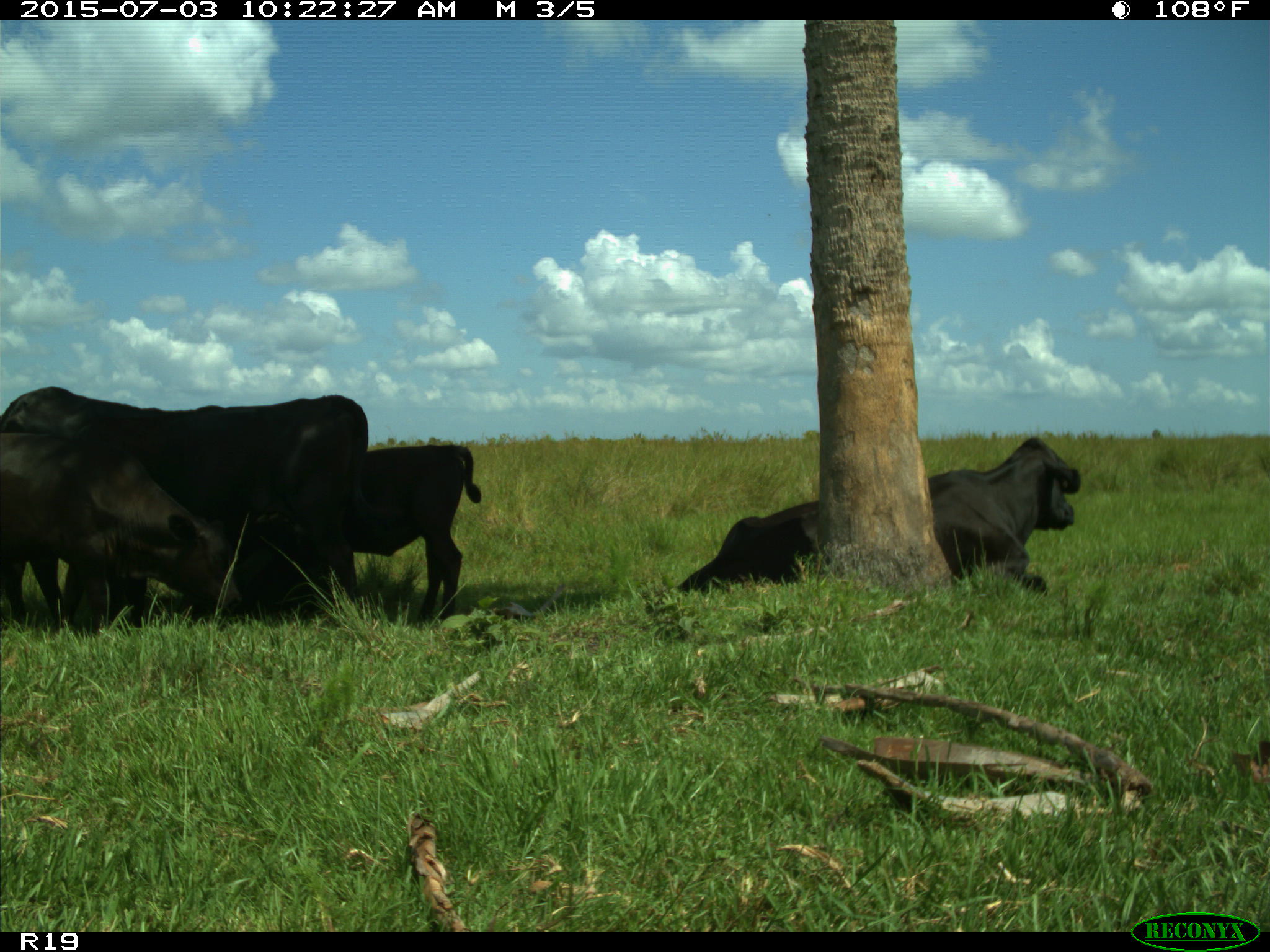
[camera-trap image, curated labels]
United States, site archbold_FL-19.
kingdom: Animalia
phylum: Chordata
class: Mammalia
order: Artiodactyla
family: Bovidae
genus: Bos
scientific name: Bos taurus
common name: domestic cow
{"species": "Bos taurus (domestic cow)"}